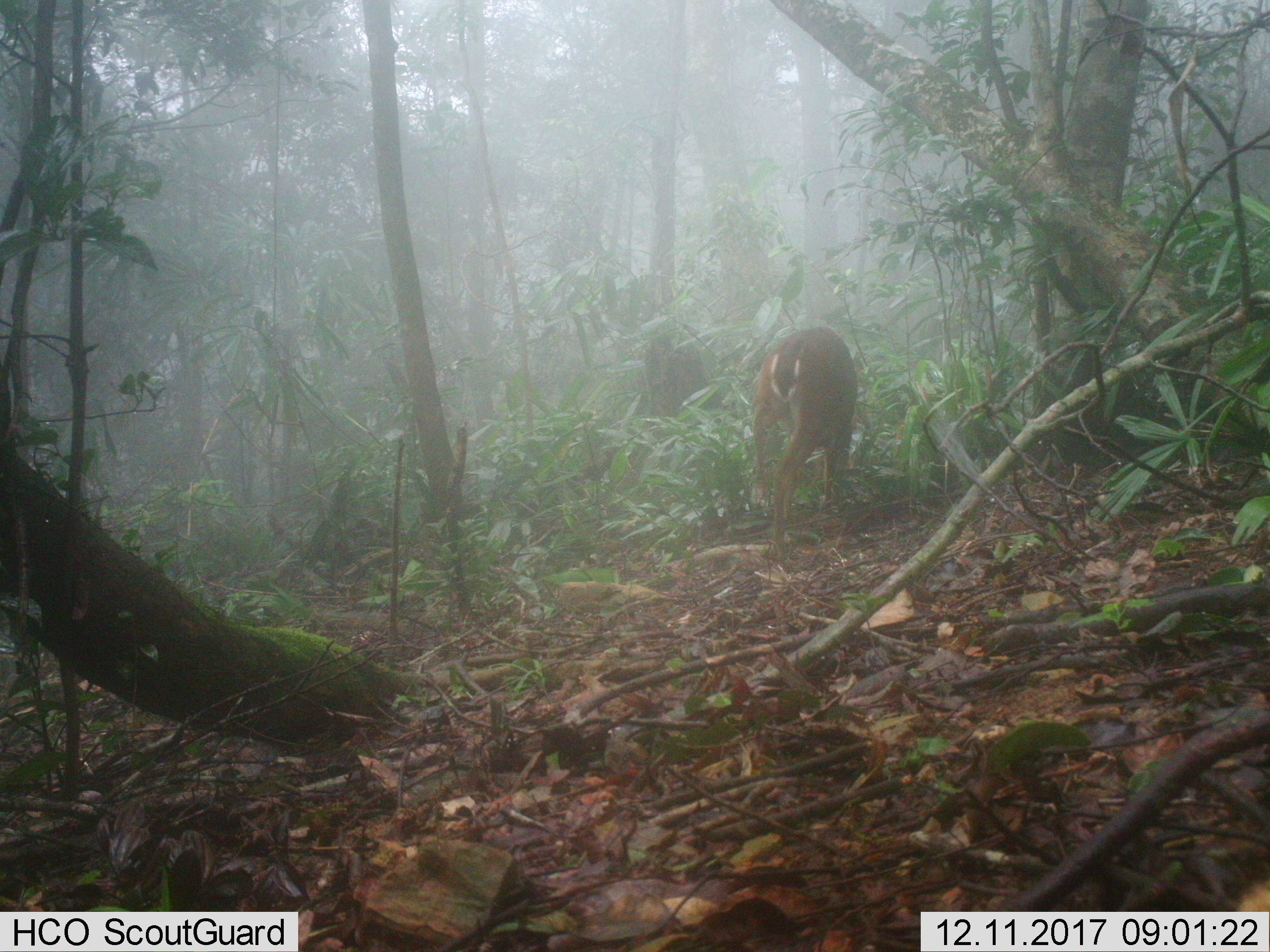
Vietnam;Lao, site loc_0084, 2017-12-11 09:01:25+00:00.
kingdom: Animalia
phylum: Chordata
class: Mammalia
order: Artiodactyla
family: Cervidae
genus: Muntiacus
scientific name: Muntiacus vuquangensis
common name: large-antlered muntjac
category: large antlered muntjac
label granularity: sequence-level